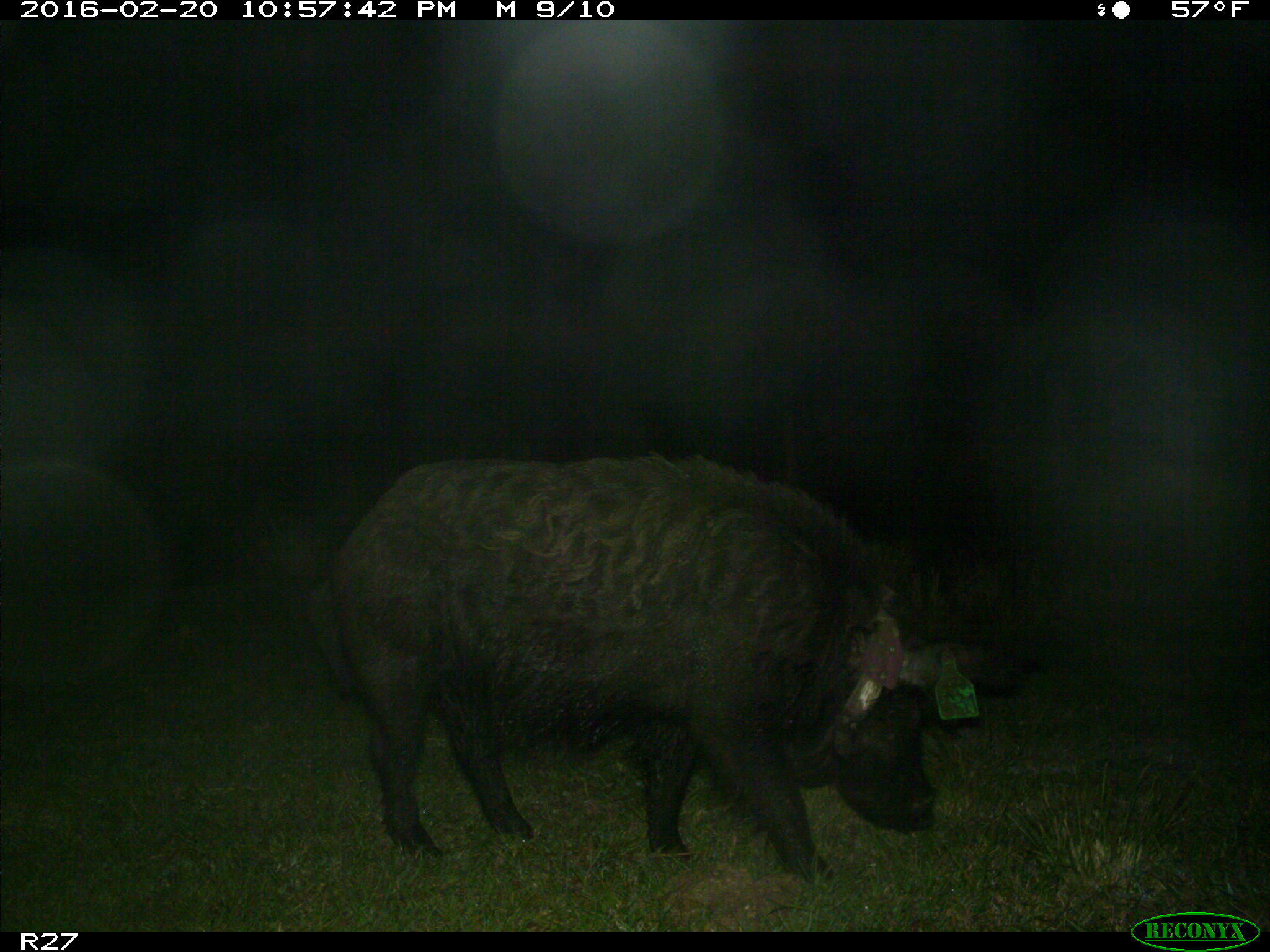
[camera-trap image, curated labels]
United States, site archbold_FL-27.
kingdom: Animalia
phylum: Chordata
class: Mammalia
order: Artiodactyla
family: Suidae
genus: Sus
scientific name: Sus scrofa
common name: wild boar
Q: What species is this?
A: Sus scrofa (wild boar).